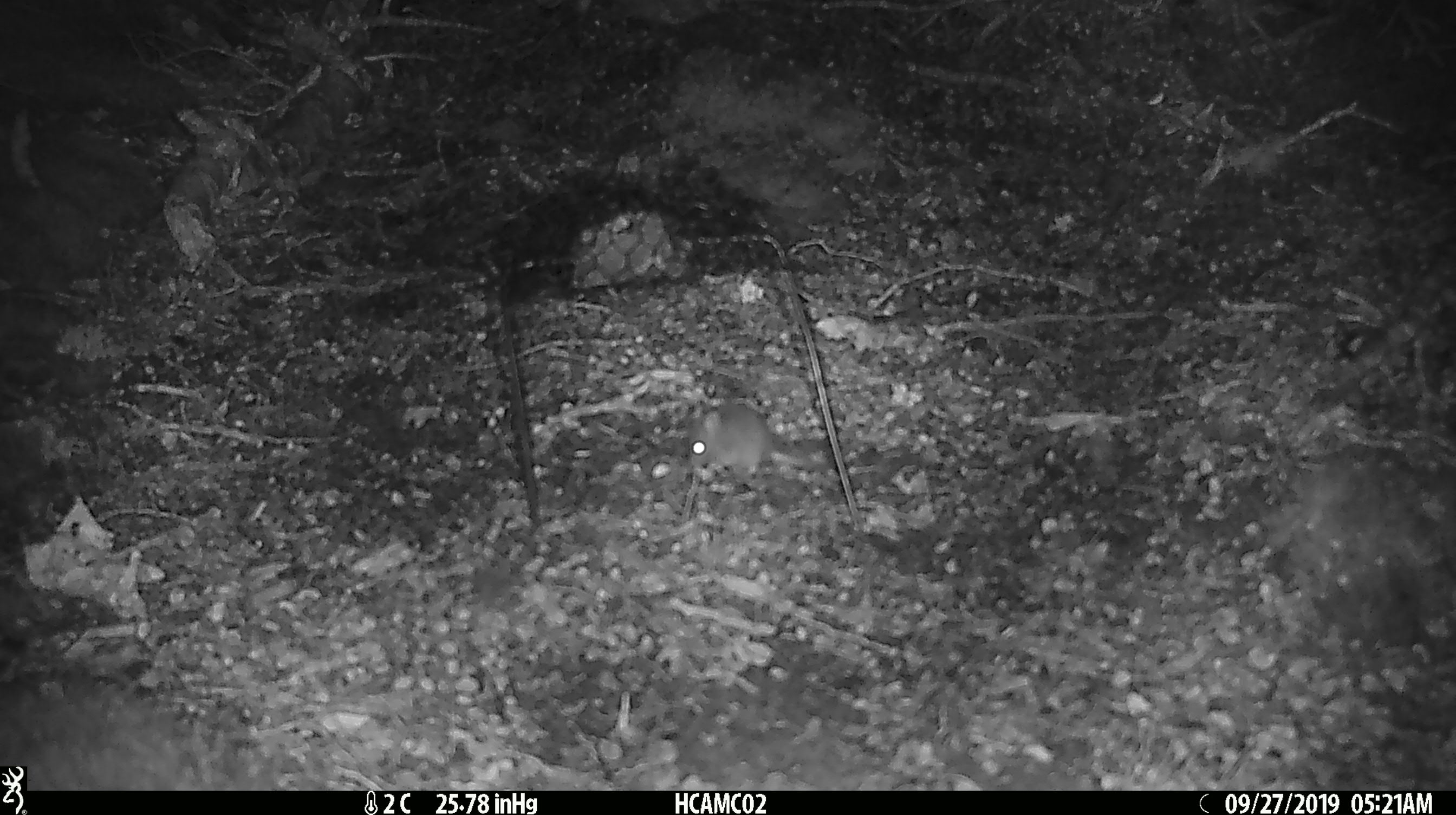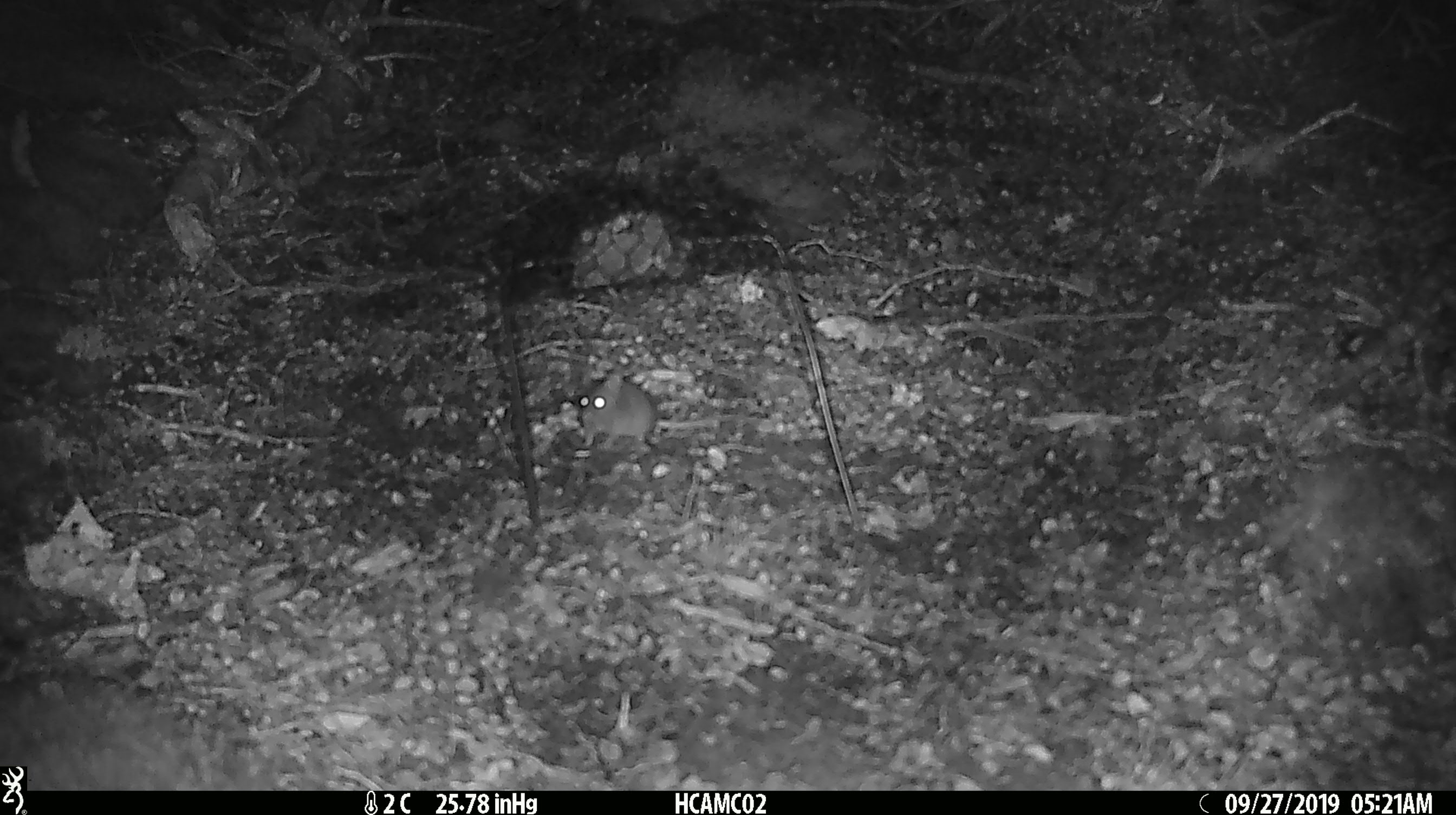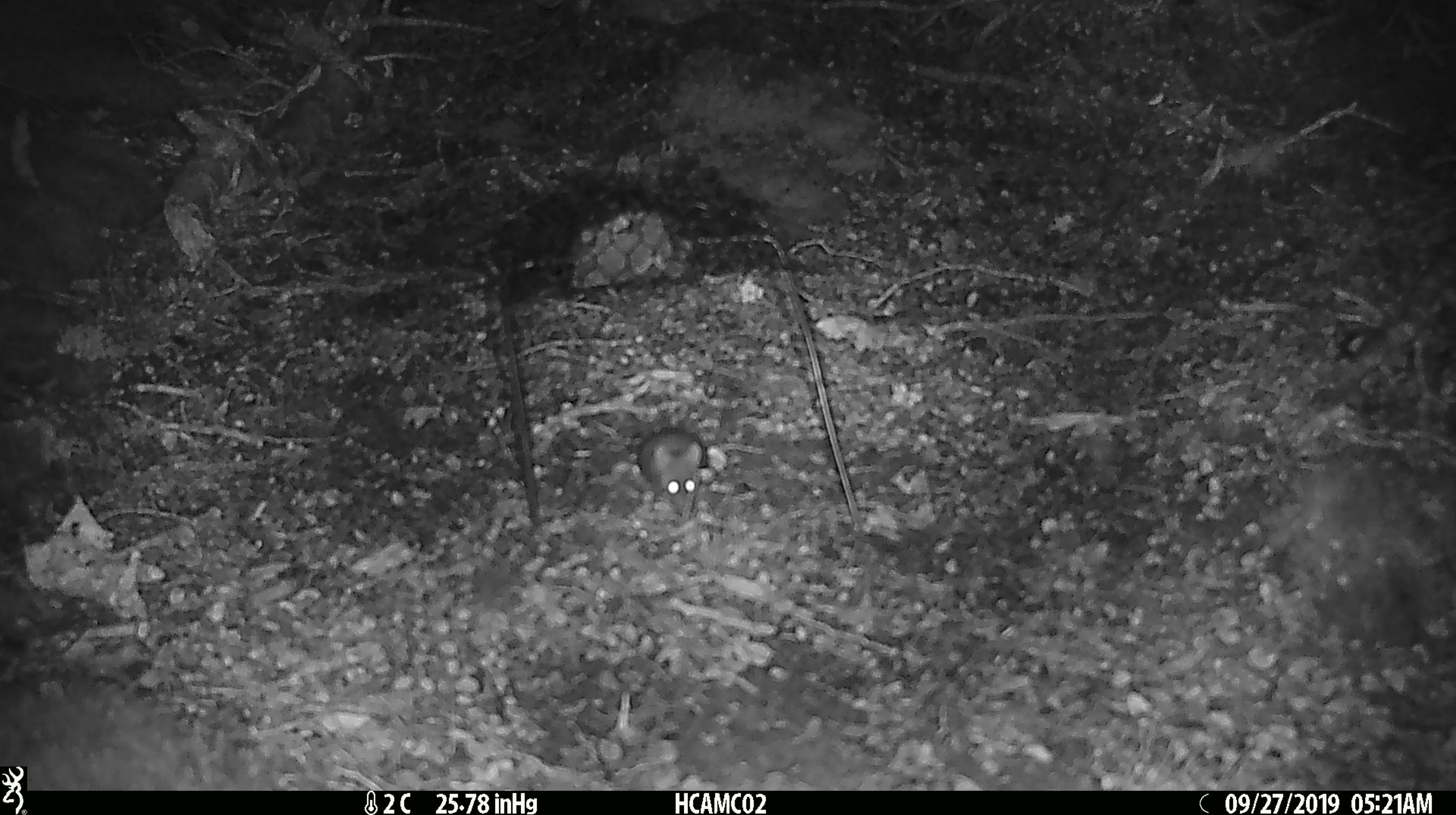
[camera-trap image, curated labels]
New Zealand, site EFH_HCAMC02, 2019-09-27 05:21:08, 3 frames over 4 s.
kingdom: Animalia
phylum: Chordata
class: Mammalia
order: Rodentia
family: Muridae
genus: Mus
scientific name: Mus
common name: mouse